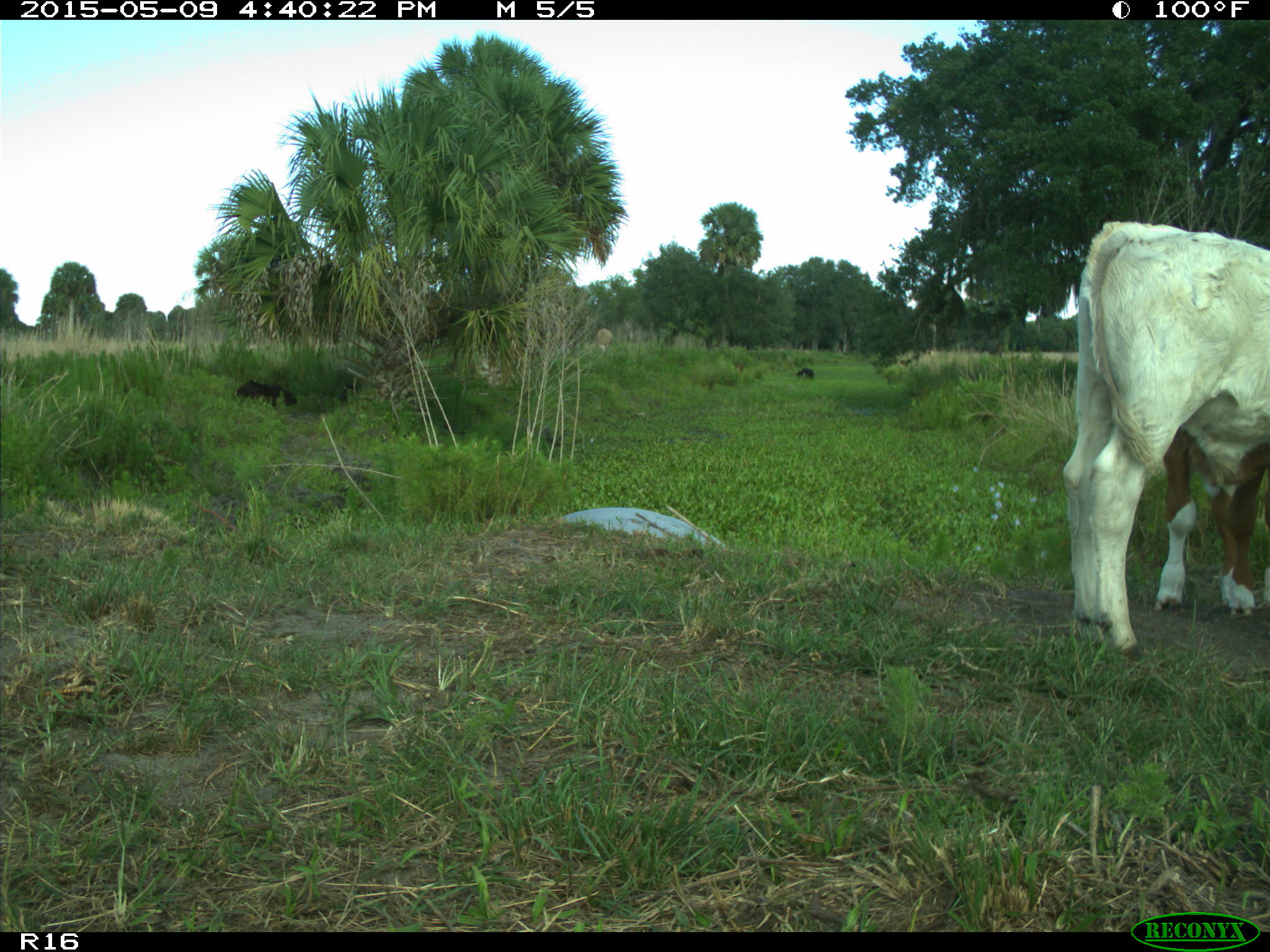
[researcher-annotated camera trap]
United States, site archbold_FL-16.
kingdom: Animalia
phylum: Chordata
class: Mammalia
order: Artiodactyla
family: Bovidae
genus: Bos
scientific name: Bos taurus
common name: domestic cow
Bos taurus (domestic cow).